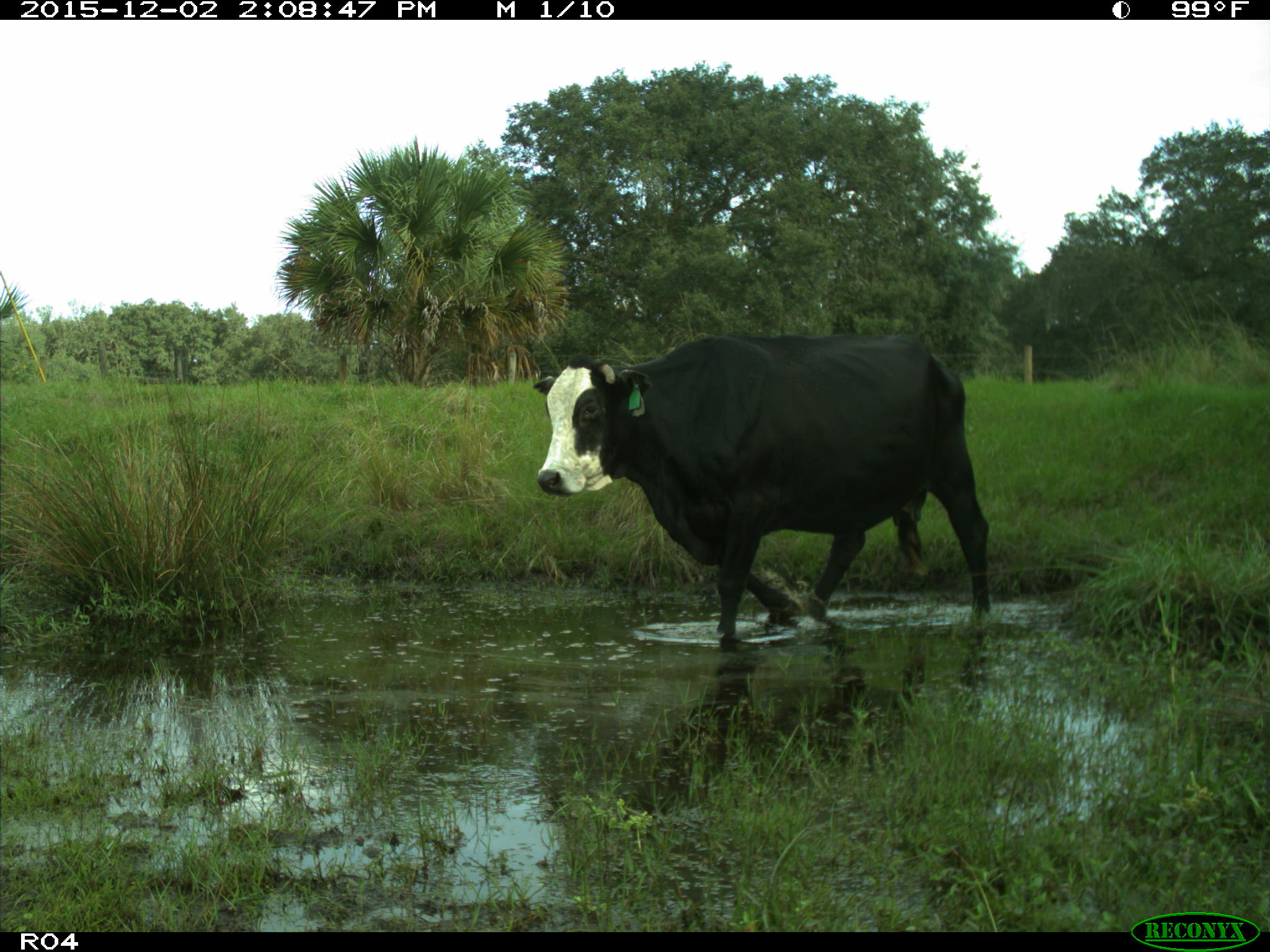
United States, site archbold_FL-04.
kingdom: Animalia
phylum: Chordata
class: Mammalia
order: Artiodactyla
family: Bovidae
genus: Bos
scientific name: Bos taurus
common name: domestic cow